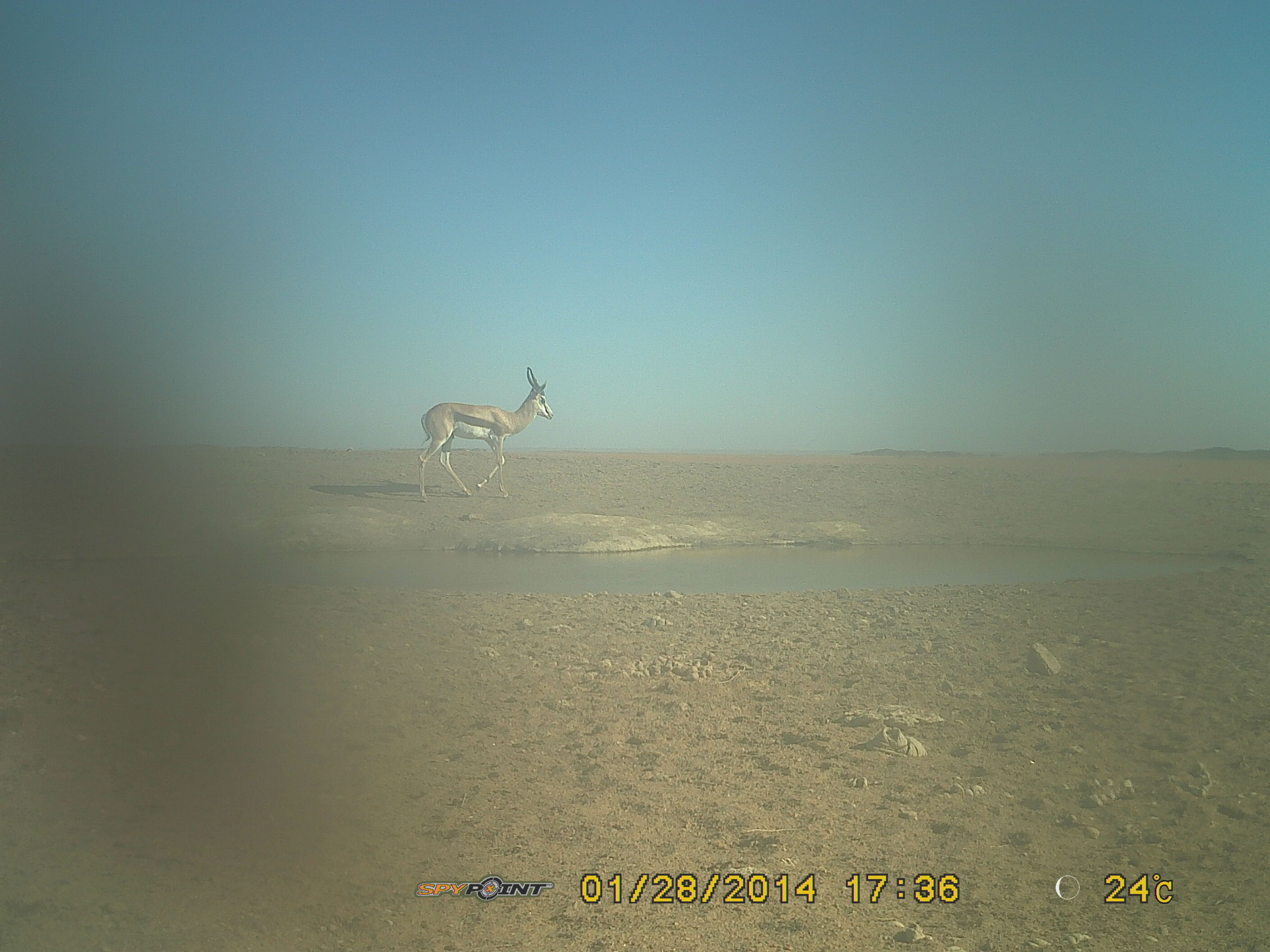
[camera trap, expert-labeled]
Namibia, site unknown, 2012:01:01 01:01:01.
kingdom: Animalia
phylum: Chordata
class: Mammalia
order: Artiodactyla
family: Bovidae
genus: Antidorcas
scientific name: Antidorcas marsupialis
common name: springbok